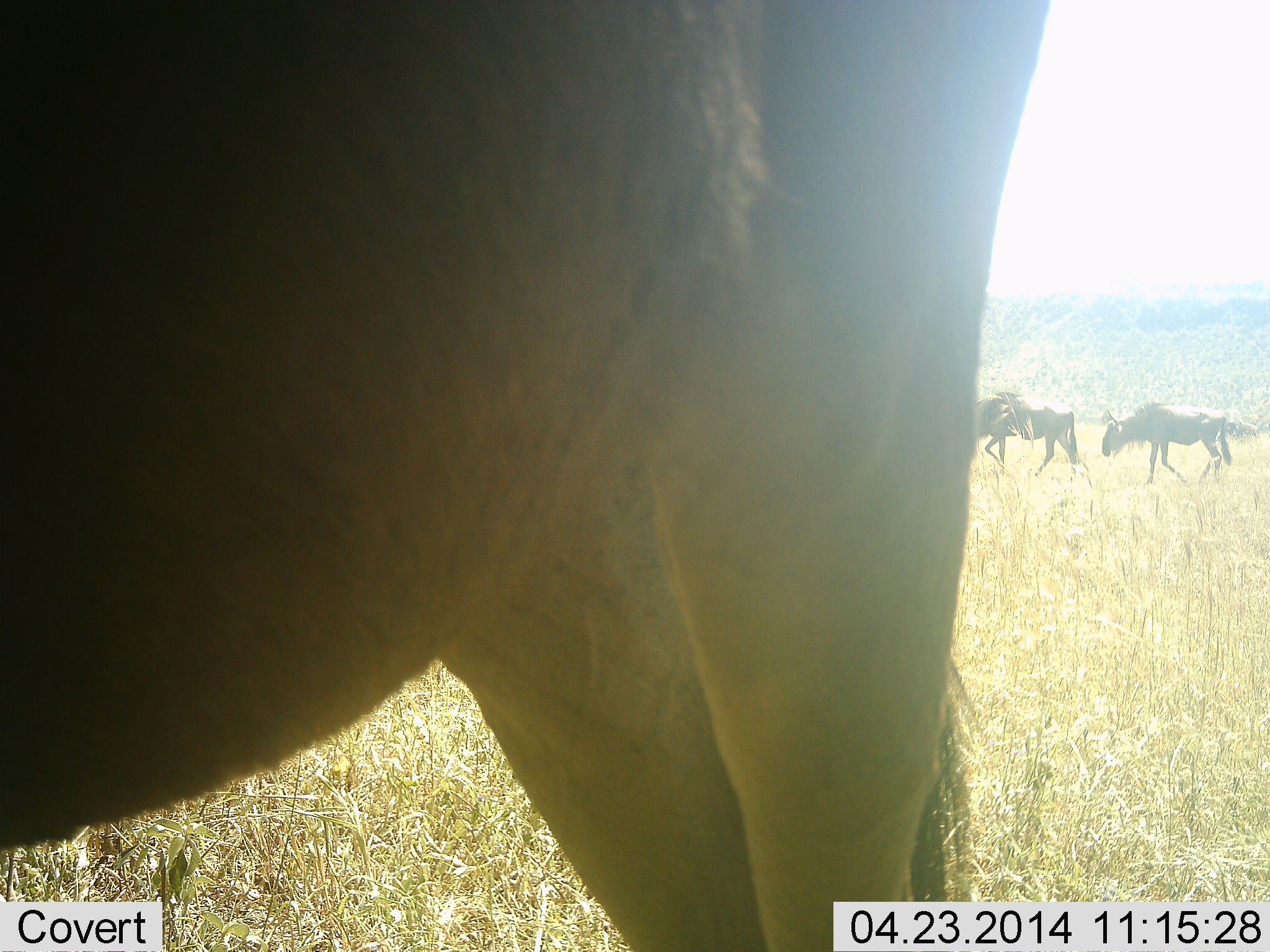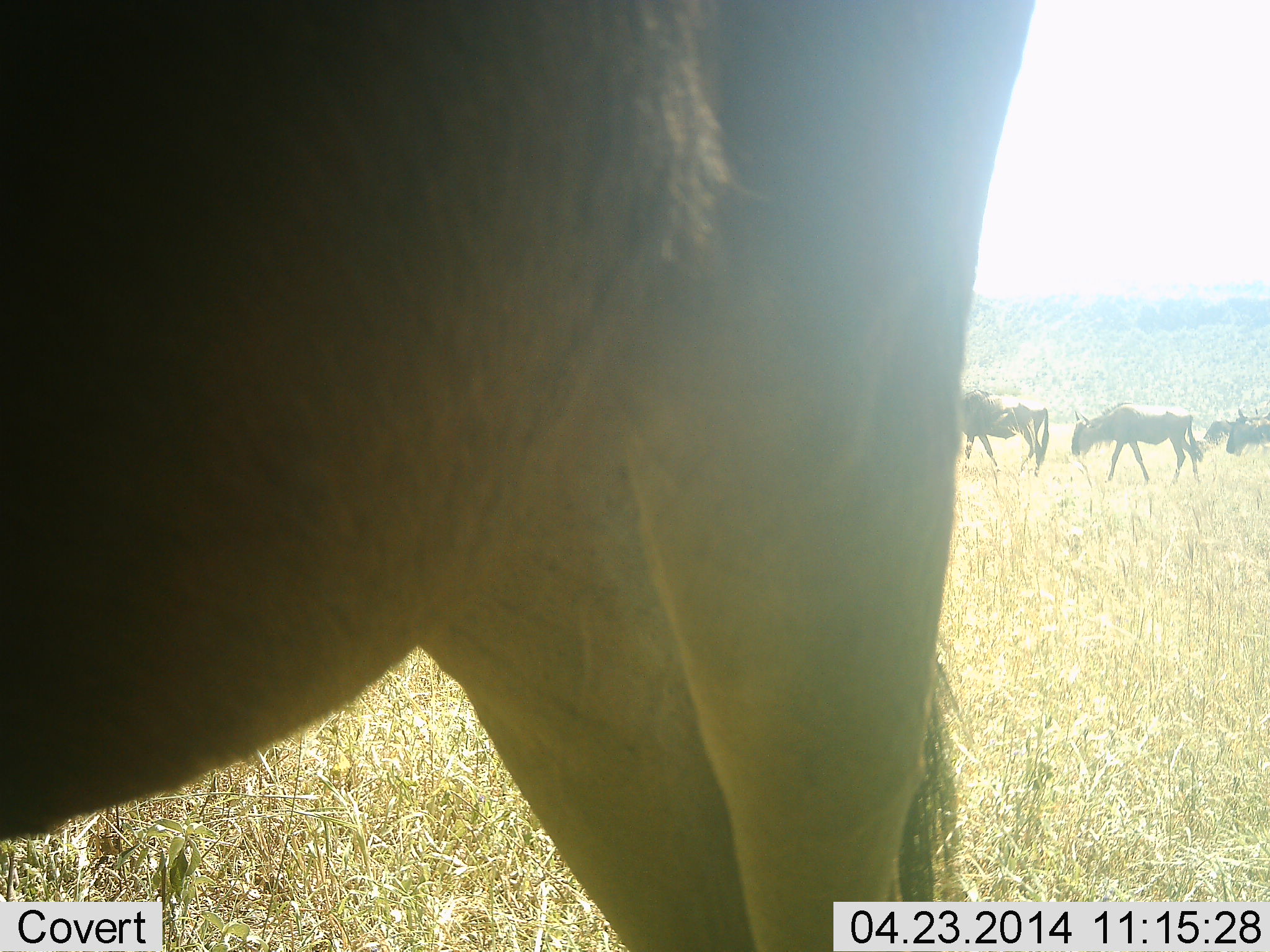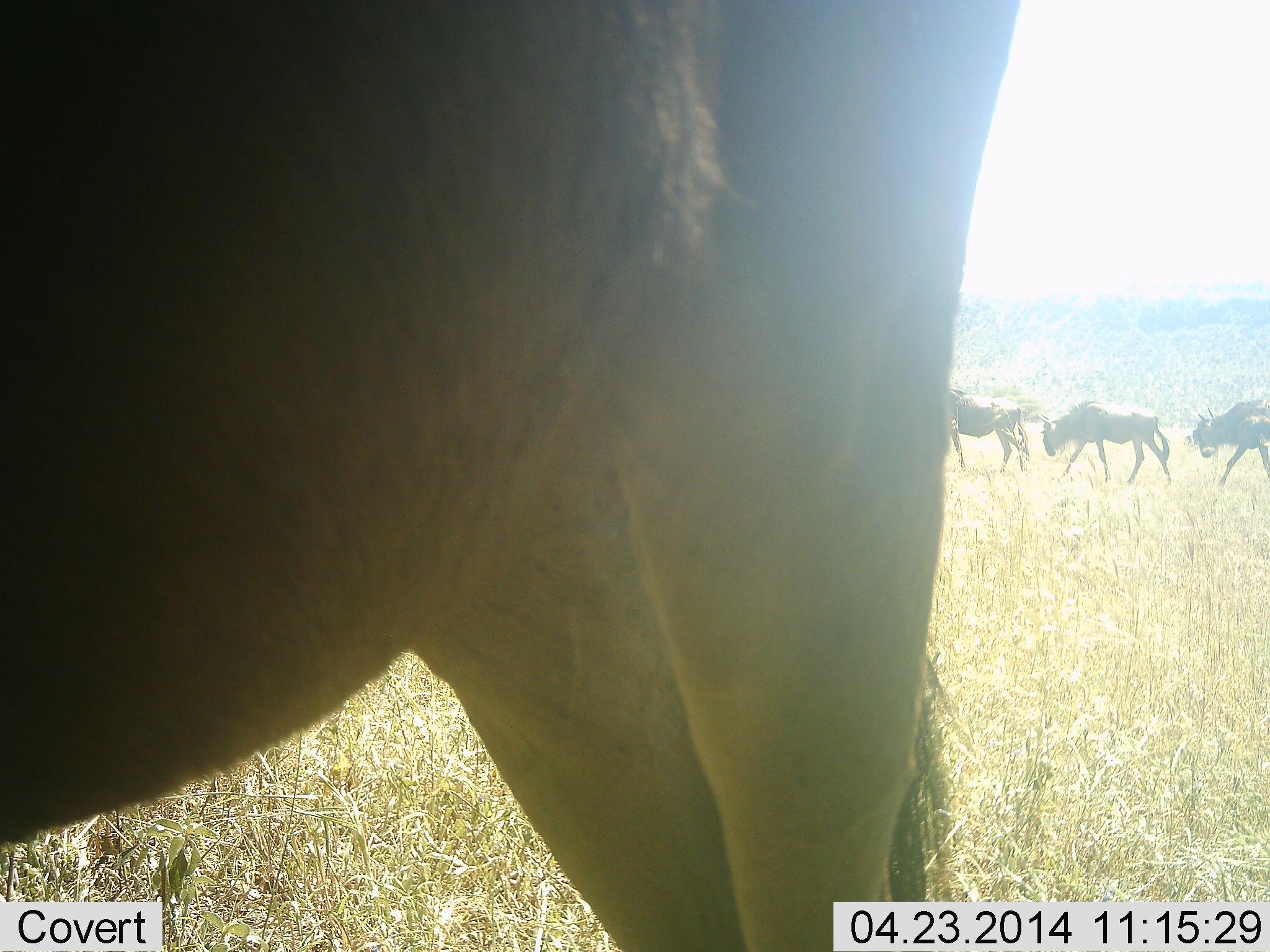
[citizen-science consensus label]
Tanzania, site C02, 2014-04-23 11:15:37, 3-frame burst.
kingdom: Animalia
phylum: Chordata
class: Mammalia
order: Artiodactyla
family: Bovidae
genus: Connochaetes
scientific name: Connochaetes taurinus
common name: blue wildebeest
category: wildebeest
Wildebeest (blue wildebeest) (Connochaetes taurinus), count 5. Behavior (volunteer vote fractions): standing 60%, resting 0%, moving 100%, interacting 0%. Young present (vote fraction): 0%. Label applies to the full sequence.